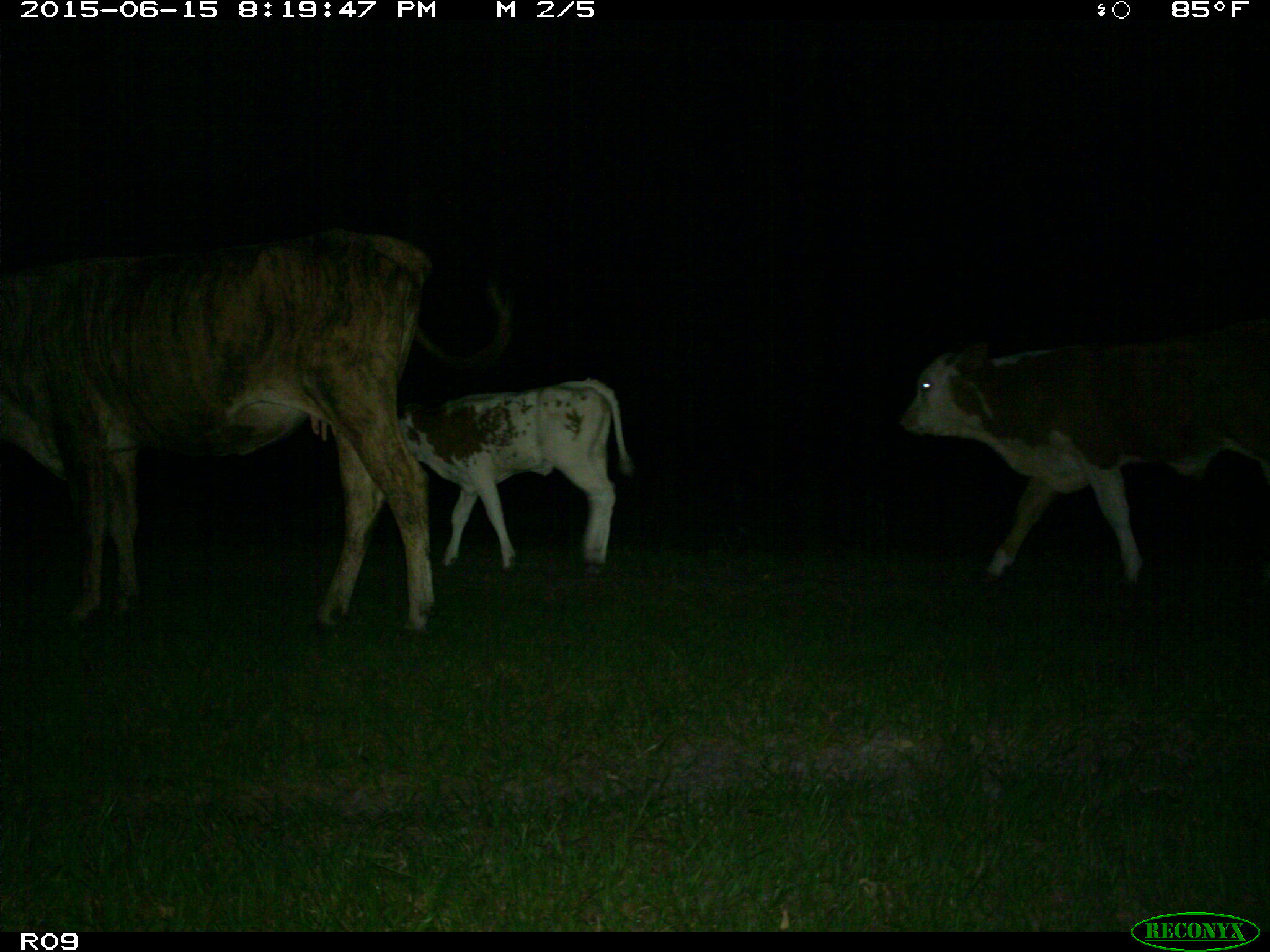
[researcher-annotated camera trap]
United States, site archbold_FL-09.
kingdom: Animalia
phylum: Chordata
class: Mammalia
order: Artiodactyla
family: Bovidae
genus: Bos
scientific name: Bos taurus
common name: domestic cow